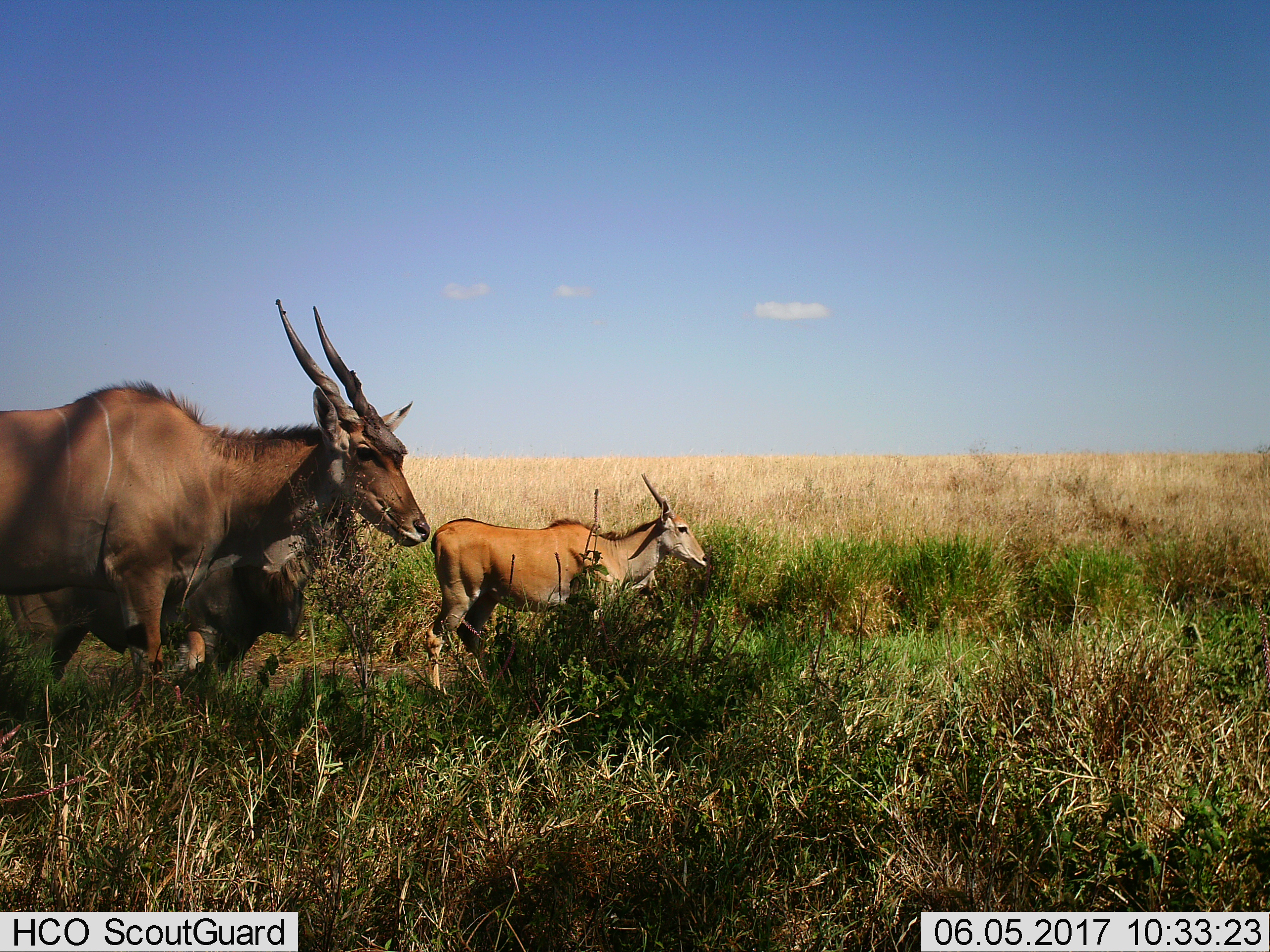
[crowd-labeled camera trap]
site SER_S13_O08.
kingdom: Animalia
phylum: Chordata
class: Mammalia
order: Artiodactyla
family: Bovidae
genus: Tragelaphus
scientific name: Tragelaphus oryx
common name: eland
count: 3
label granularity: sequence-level